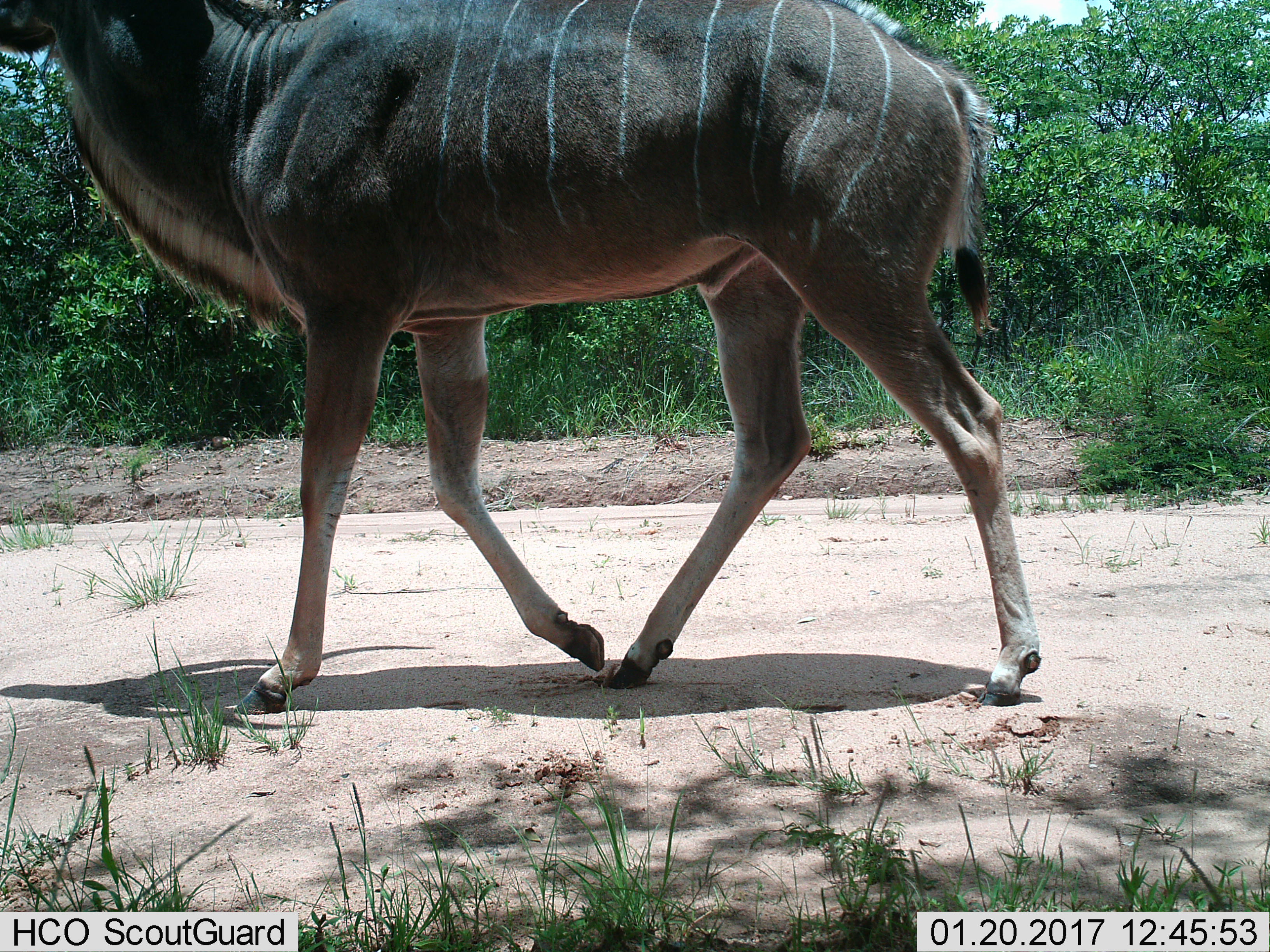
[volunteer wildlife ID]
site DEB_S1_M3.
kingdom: Animalia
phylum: Chordata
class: Mammalia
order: Artiodactyla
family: Bovidae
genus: Tragelaphus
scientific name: Tragelaphus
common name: kudu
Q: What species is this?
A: Kudu (Tragelaphus).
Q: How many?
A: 1.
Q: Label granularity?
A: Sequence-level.